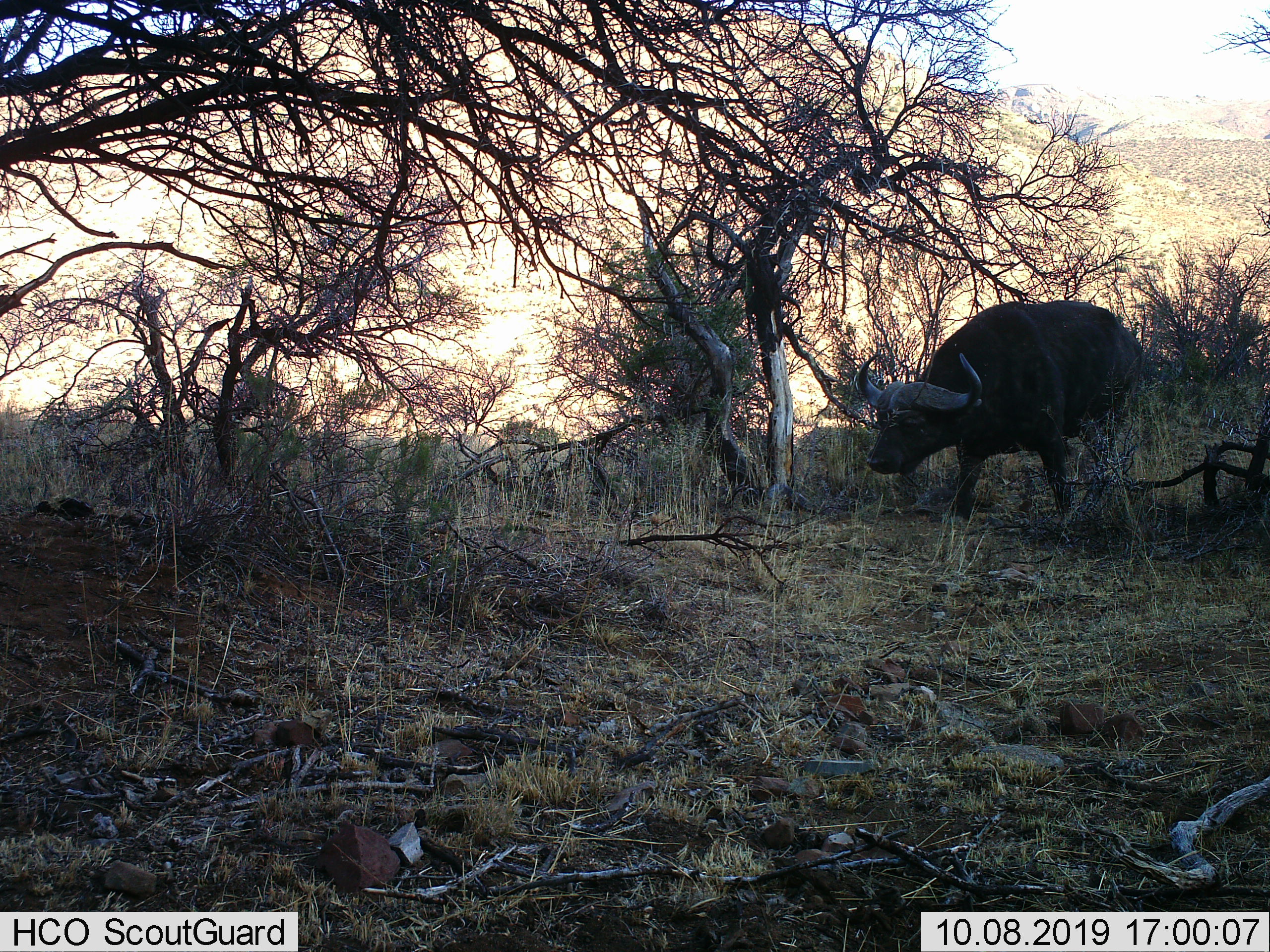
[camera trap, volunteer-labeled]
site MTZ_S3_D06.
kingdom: Animalia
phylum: Chordata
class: Mammalia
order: Artiodactyla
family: Bovidae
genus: Syncerus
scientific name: Syncerus caffer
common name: african buffalo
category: buffalo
Buffalo (african buffalo) (Syncerus caffer), count 1. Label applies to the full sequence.